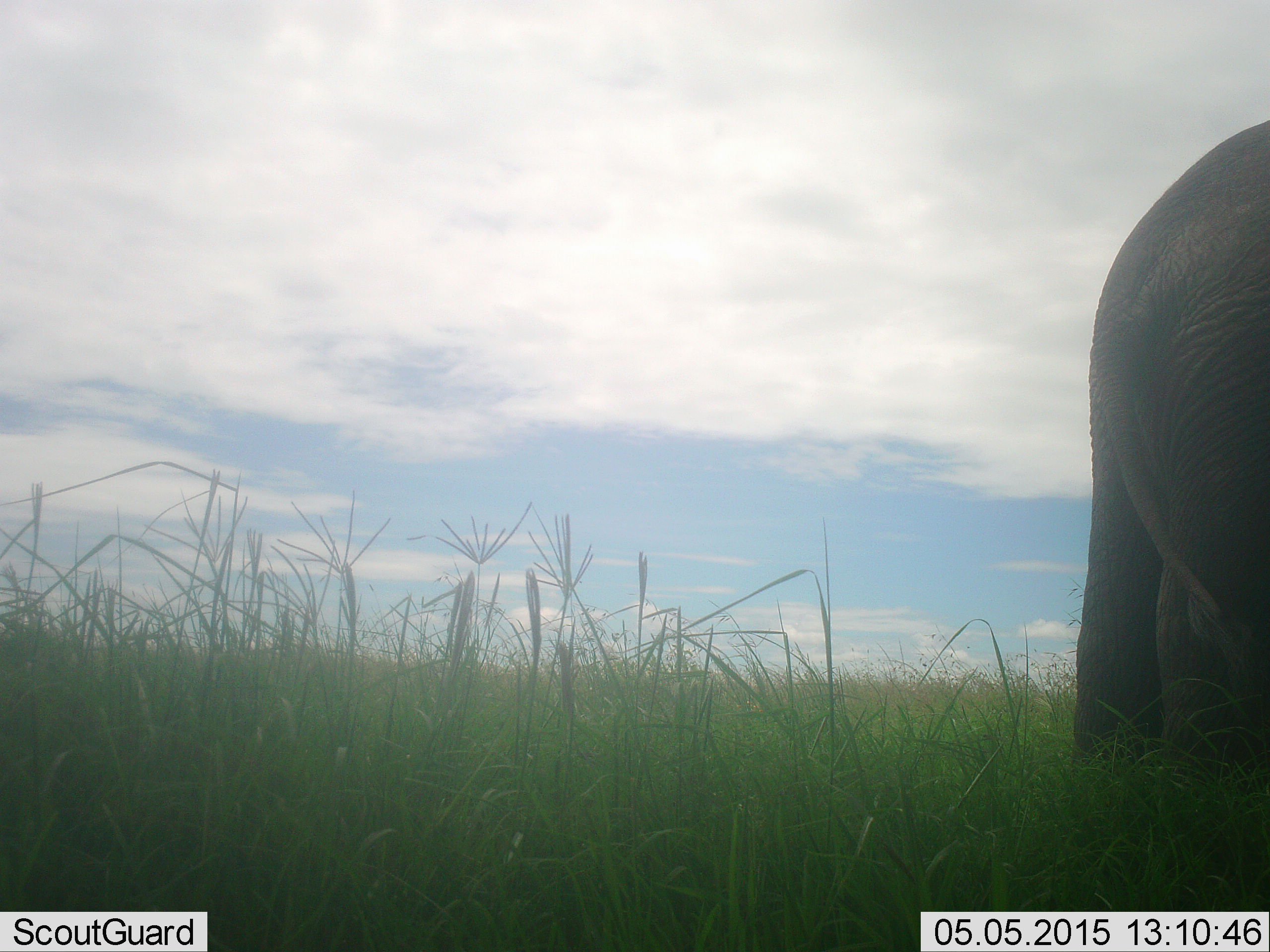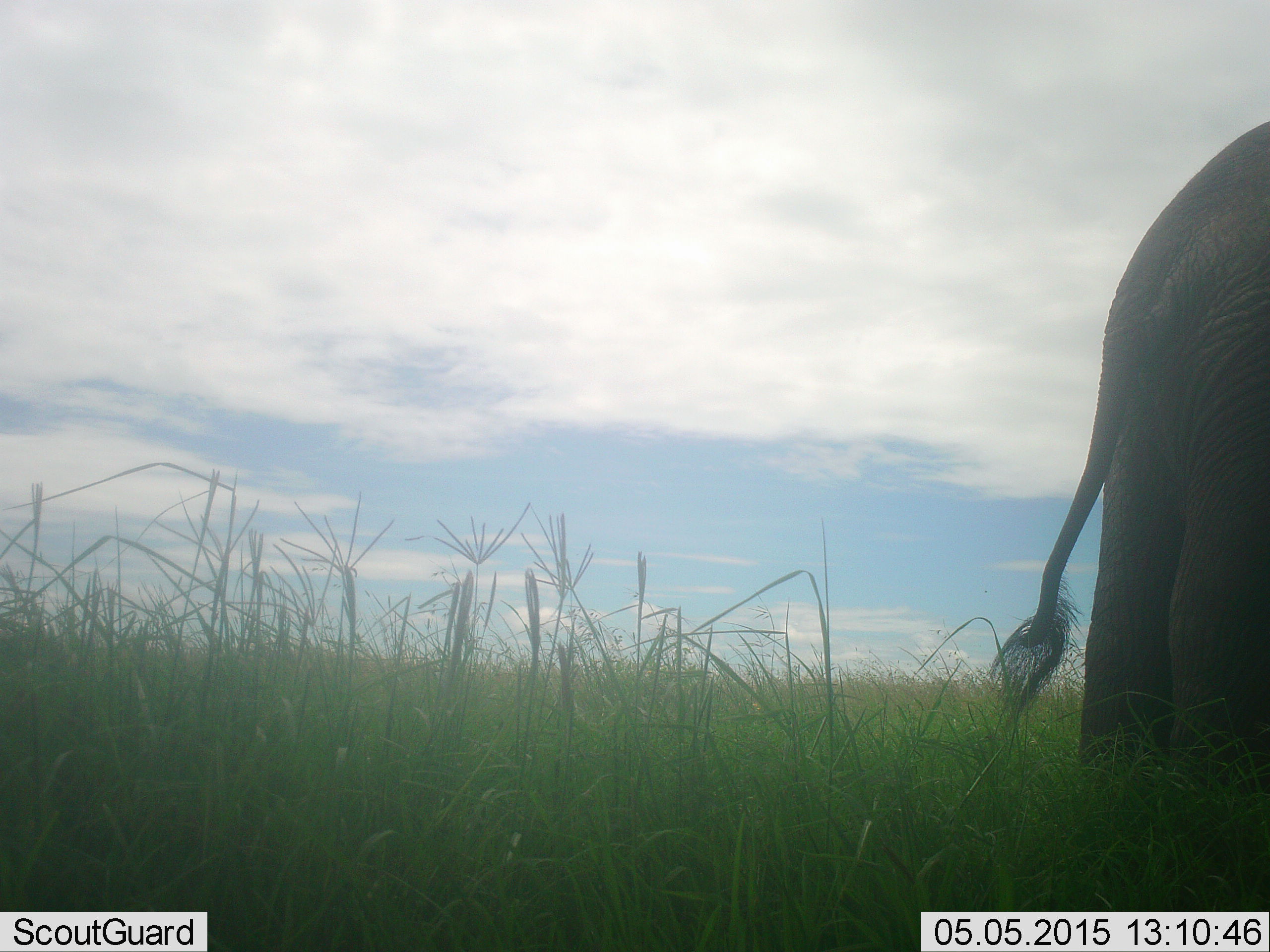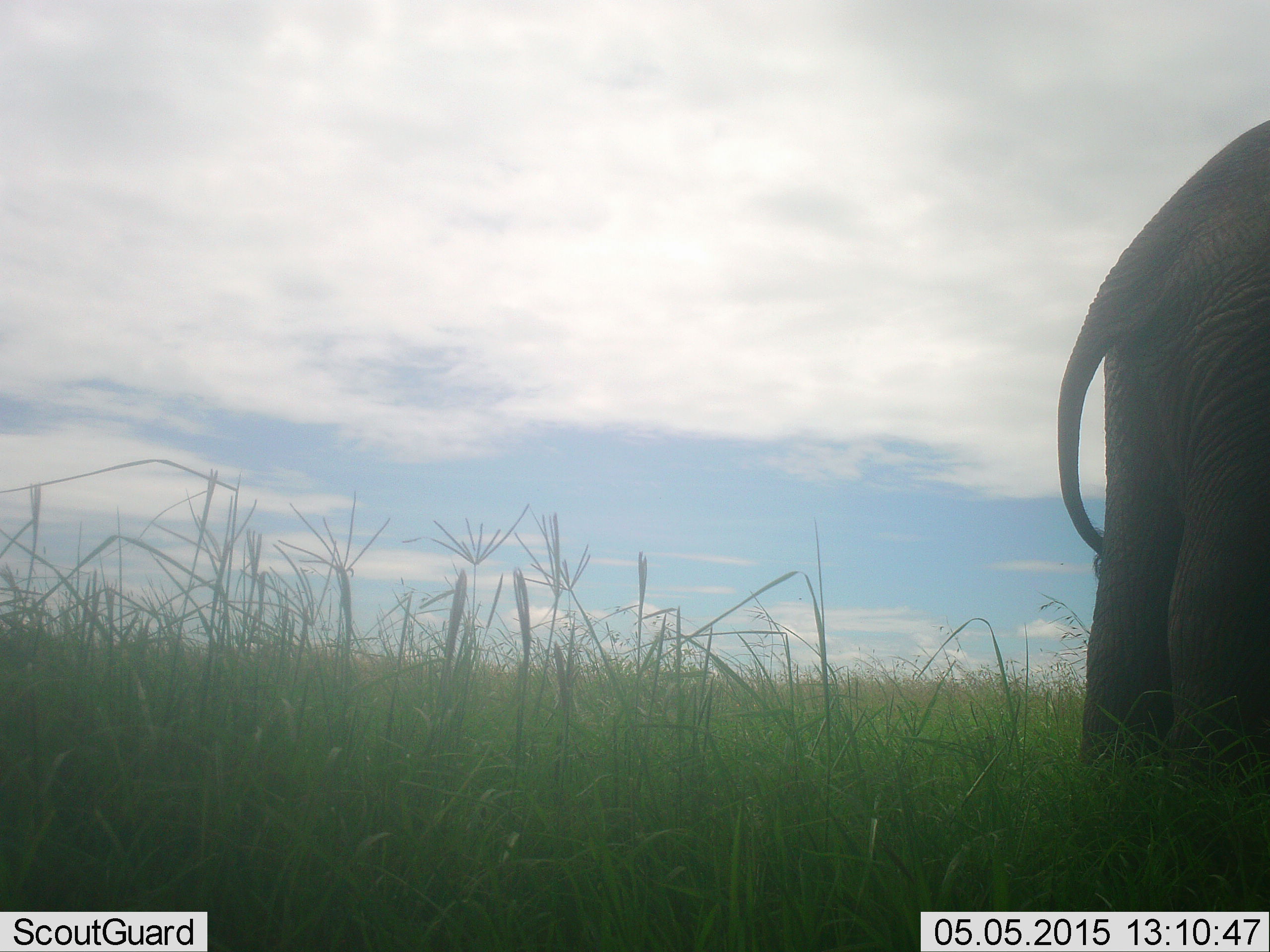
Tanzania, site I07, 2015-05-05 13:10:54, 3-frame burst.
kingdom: Animalia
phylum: Chordata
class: Mammalia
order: Proboscidea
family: Elephantidae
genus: Loxodonta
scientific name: Loxodonta africana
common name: african bush elephant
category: elephant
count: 1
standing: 100%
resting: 0%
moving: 0%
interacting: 0%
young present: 0%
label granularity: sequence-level